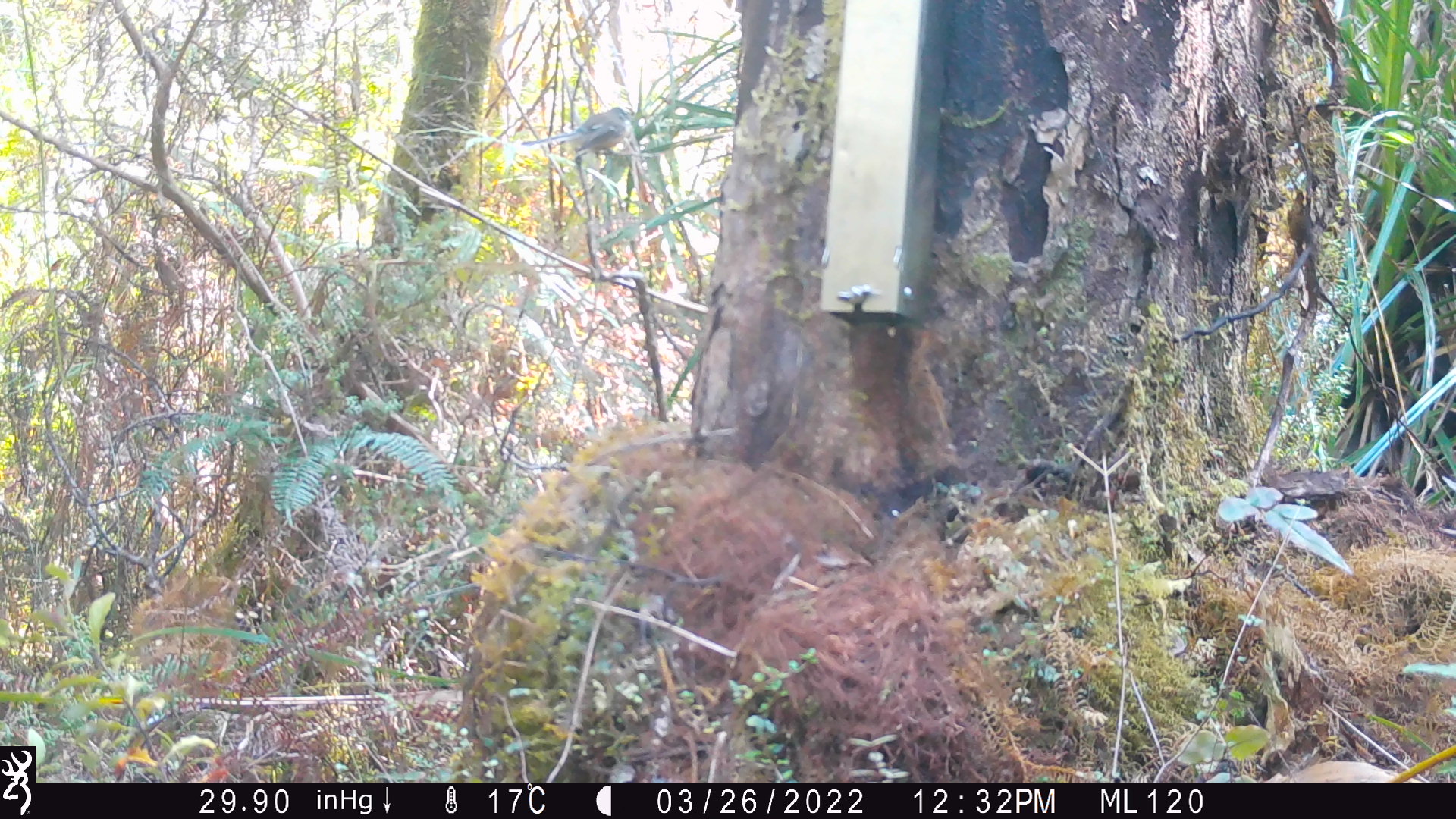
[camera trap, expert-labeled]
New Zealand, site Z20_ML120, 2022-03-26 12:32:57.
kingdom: Animalia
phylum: Chordata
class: Aves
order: Passeriformes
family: Rhipiduridae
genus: Rhipidura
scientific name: Rhipidura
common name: fantails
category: fantail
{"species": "fantail (fantails) (Rhipidura)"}